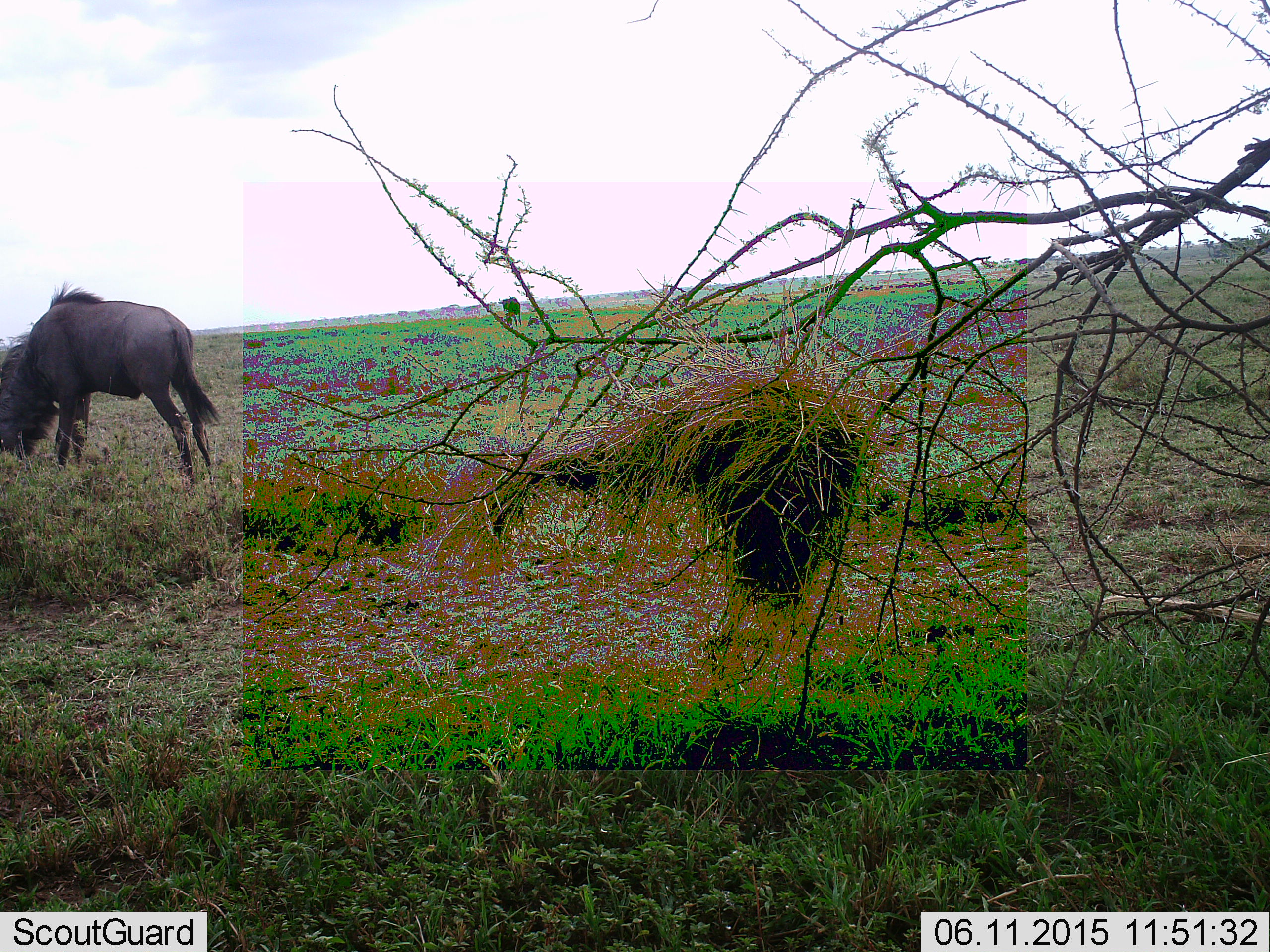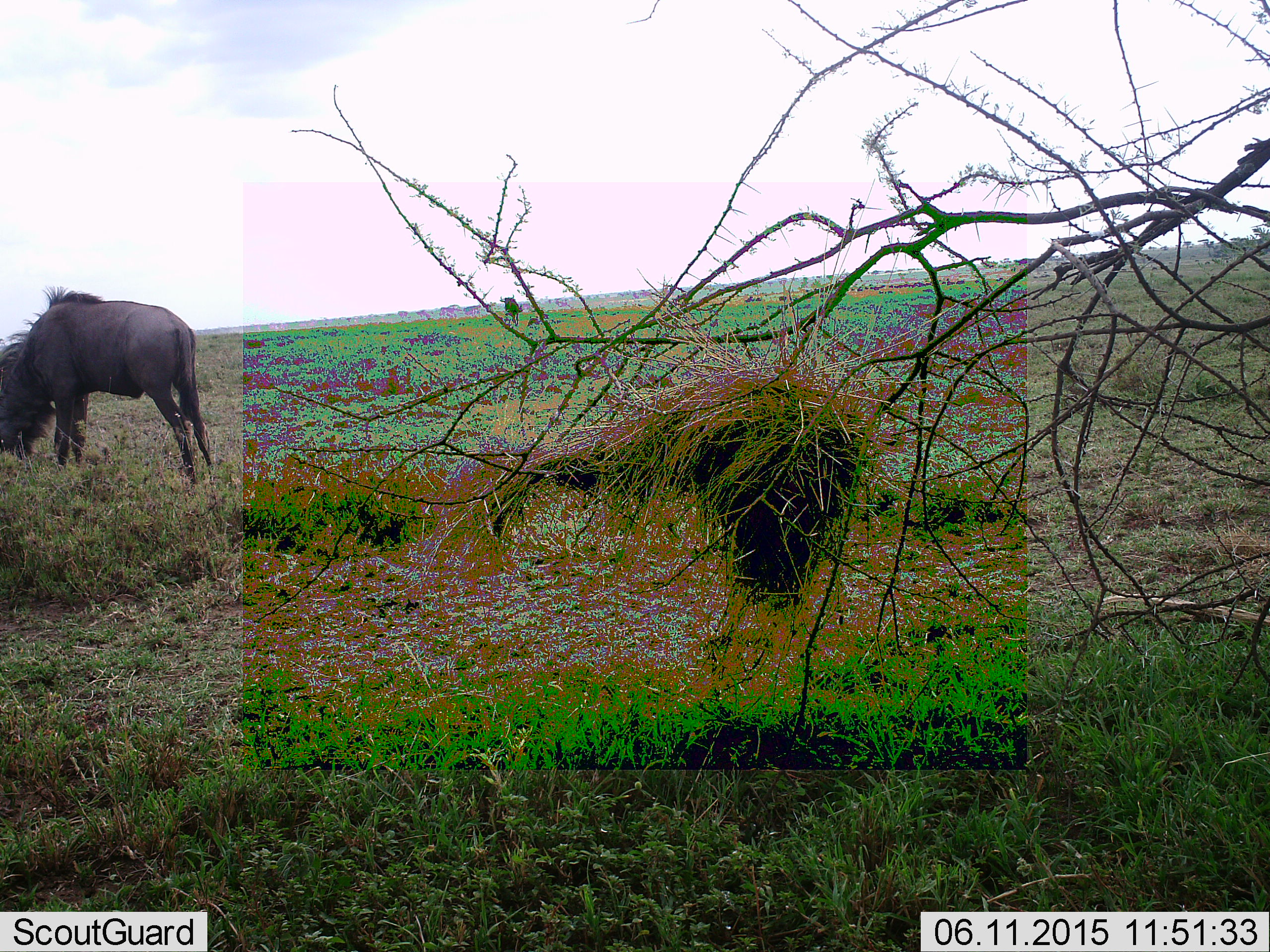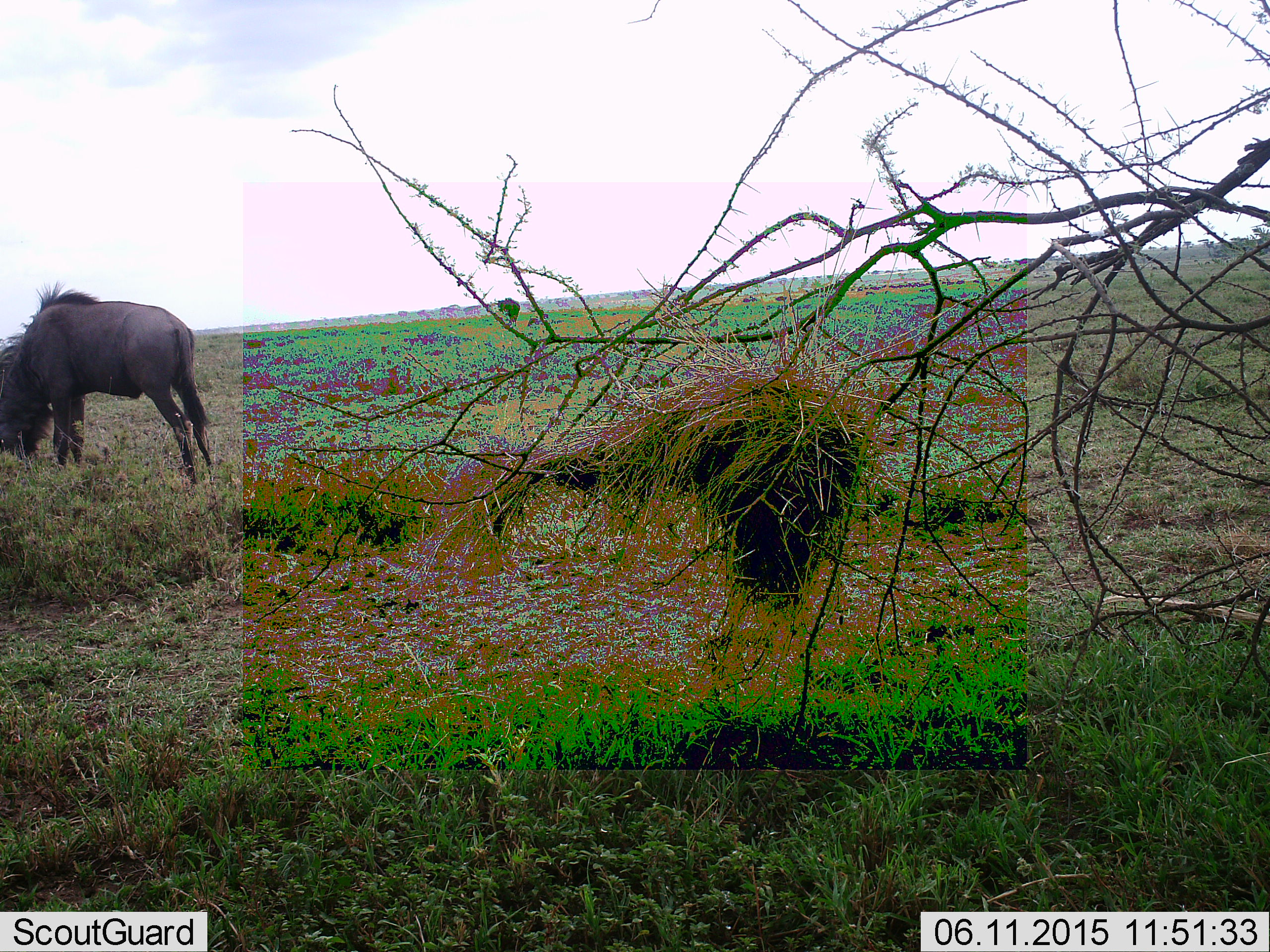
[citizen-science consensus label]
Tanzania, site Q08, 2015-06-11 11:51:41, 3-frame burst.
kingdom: Animalia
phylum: Chordata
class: Mammalia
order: Artiodactyla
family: Bovidae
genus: Connochaetes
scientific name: Connochaetes taurinus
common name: blue wildebeest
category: wildebeest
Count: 2.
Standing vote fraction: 60%.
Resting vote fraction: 0%.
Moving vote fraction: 60%.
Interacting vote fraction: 0%.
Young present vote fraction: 0%.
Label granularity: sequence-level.